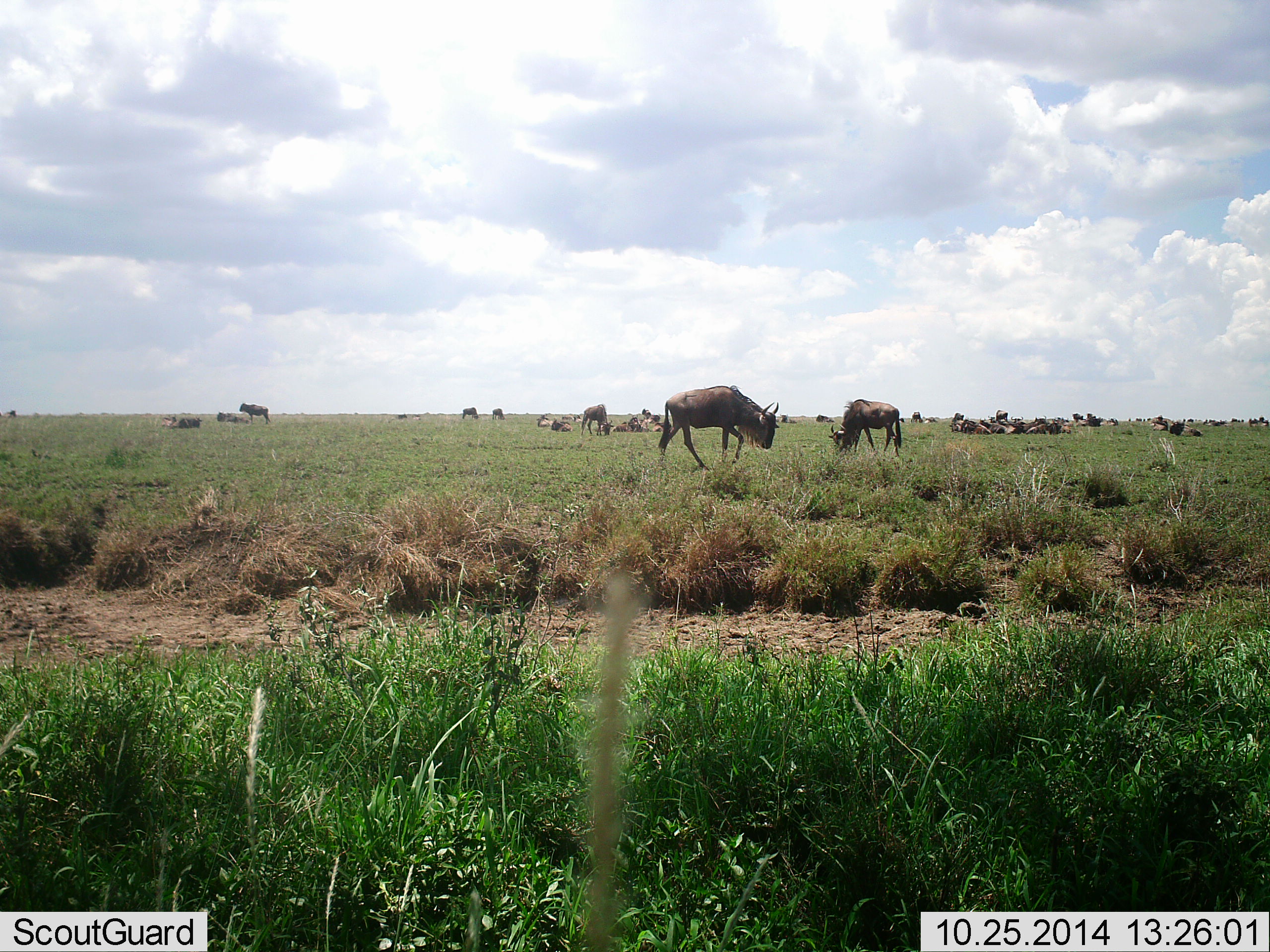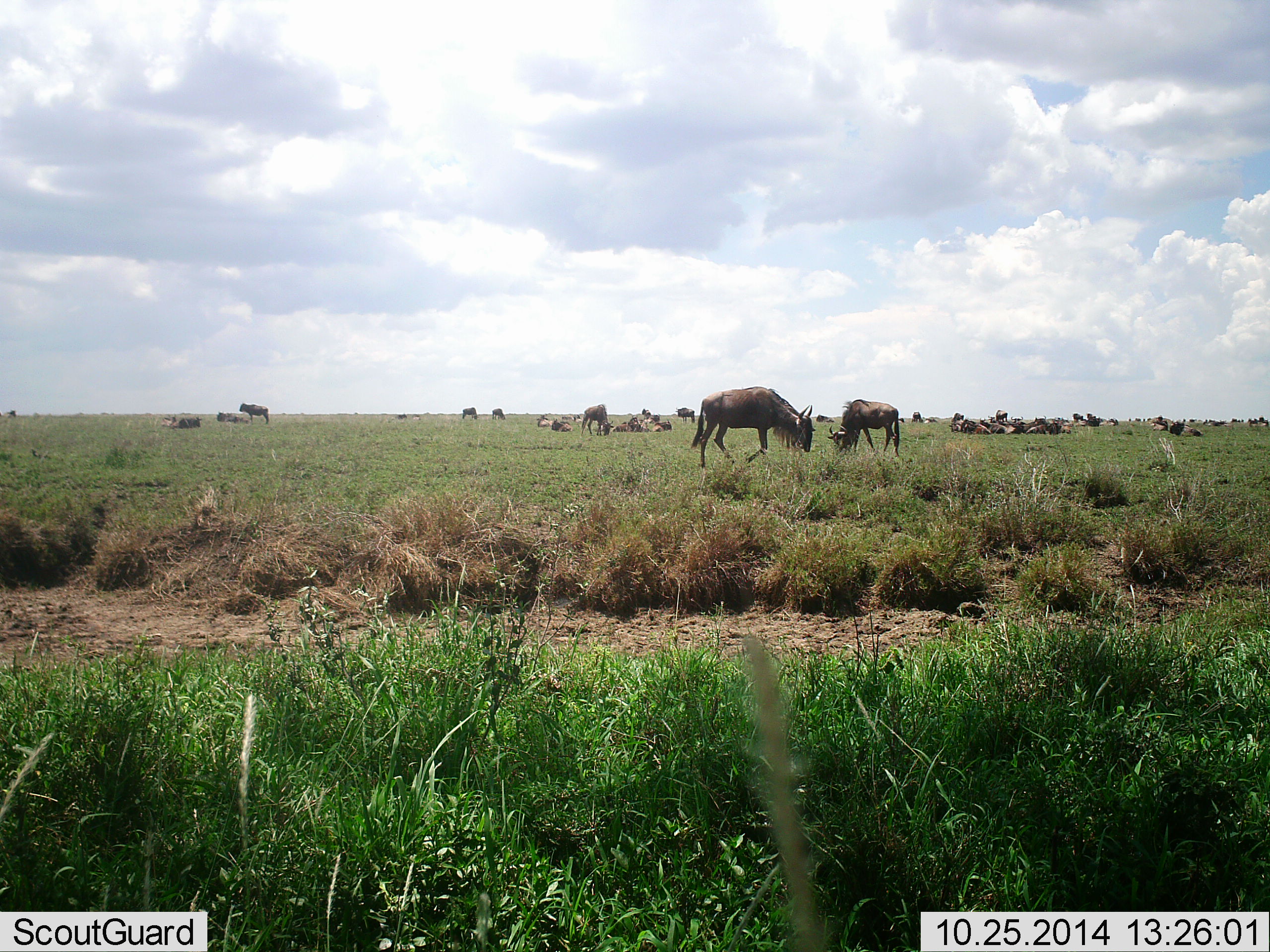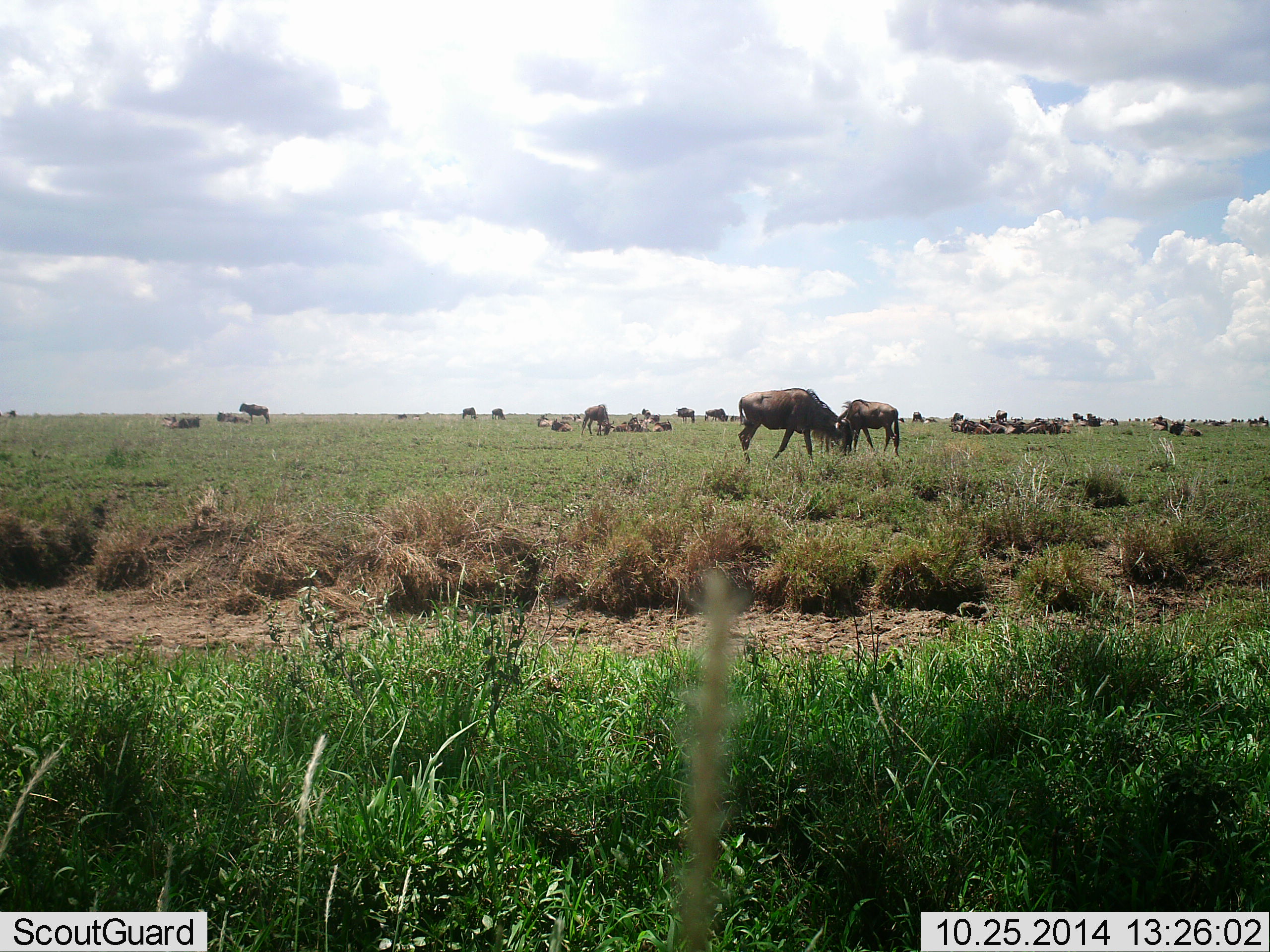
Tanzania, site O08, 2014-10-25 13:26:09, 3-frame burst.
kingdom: Animalia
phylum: Chordata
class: Mammalia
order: Artiodactyla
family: Bovidae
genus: Connochaetes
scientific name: Connochaetes taurinus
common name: blue wildebeest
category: wildebeest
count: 11-50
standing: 70%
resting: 70%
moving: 70%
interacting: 10%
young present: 20%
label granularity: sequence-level